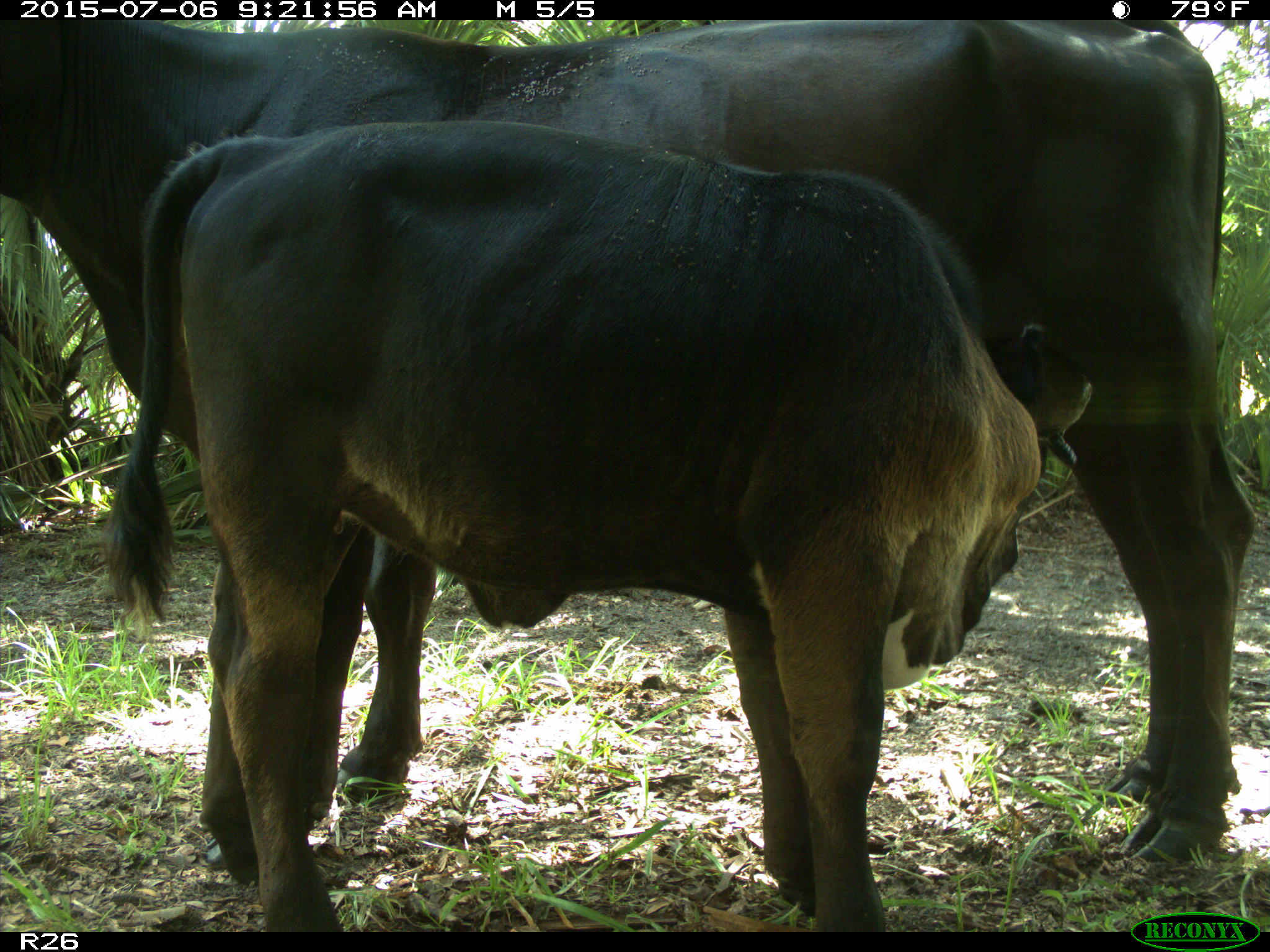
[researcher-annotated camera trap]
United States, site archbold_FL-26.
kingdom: Animalia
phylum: Chordata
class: Mammalia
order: Artiodactyla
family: Bovidae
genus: Bos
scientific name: Bos taurus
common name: domestic cow